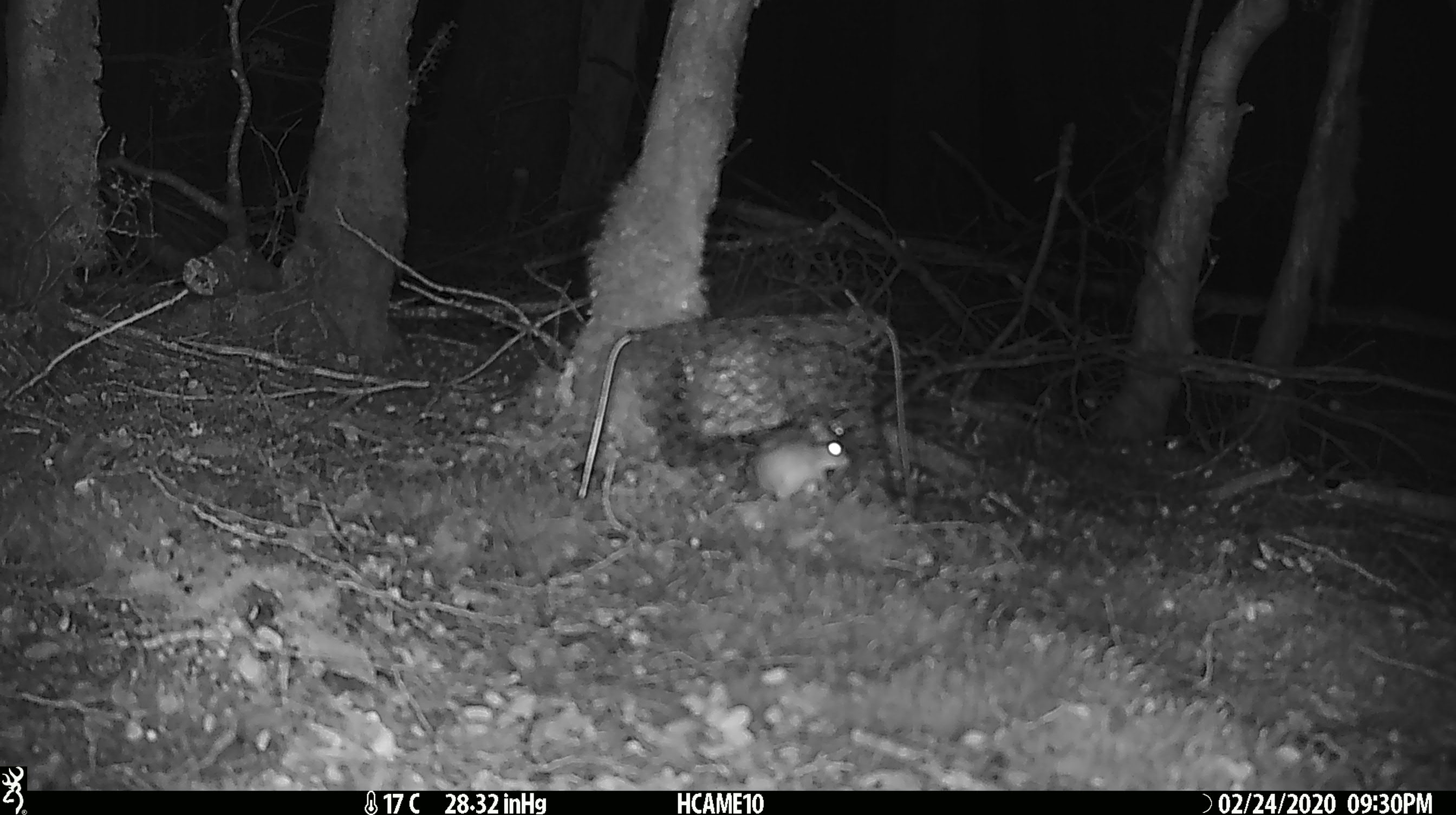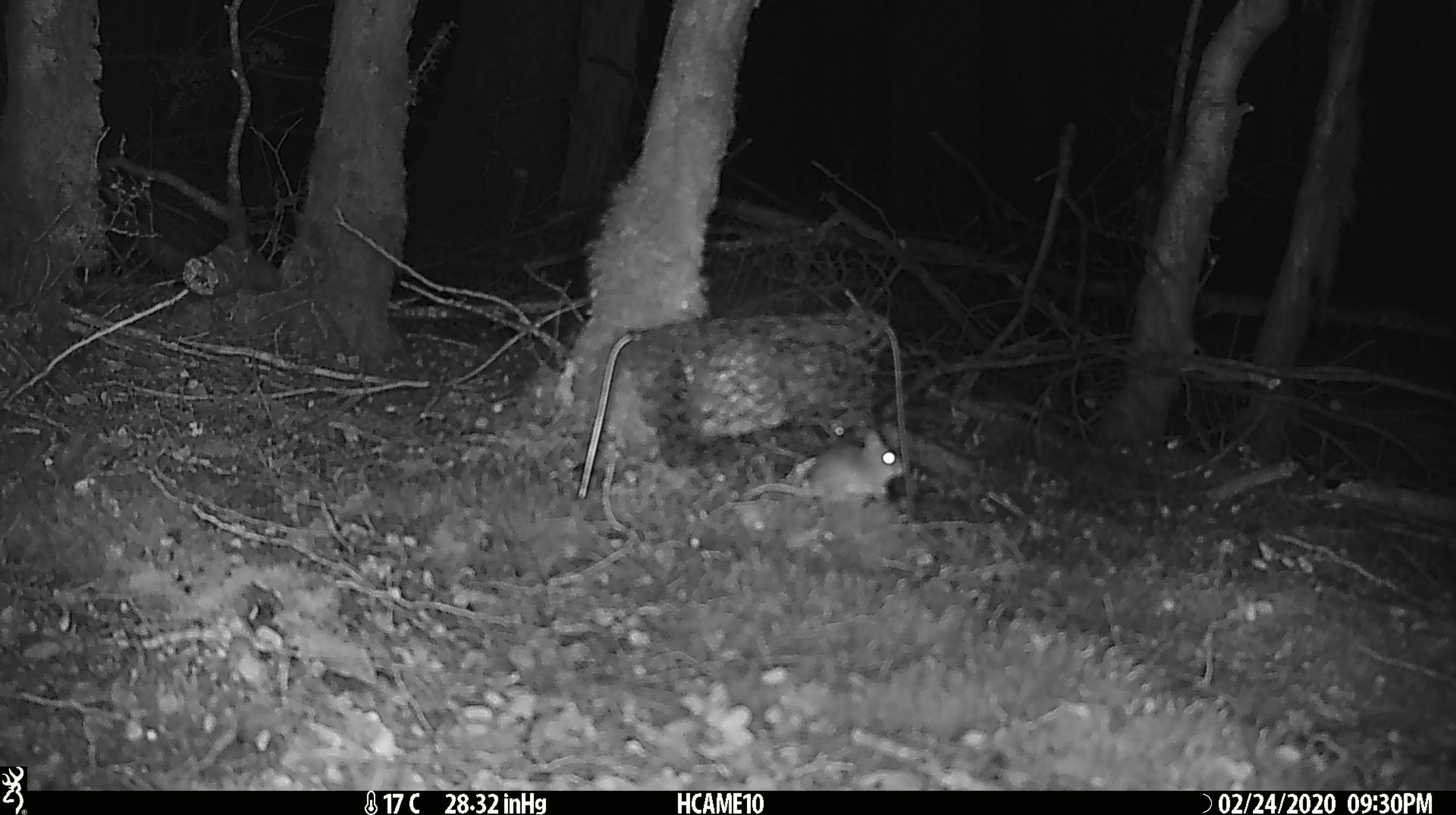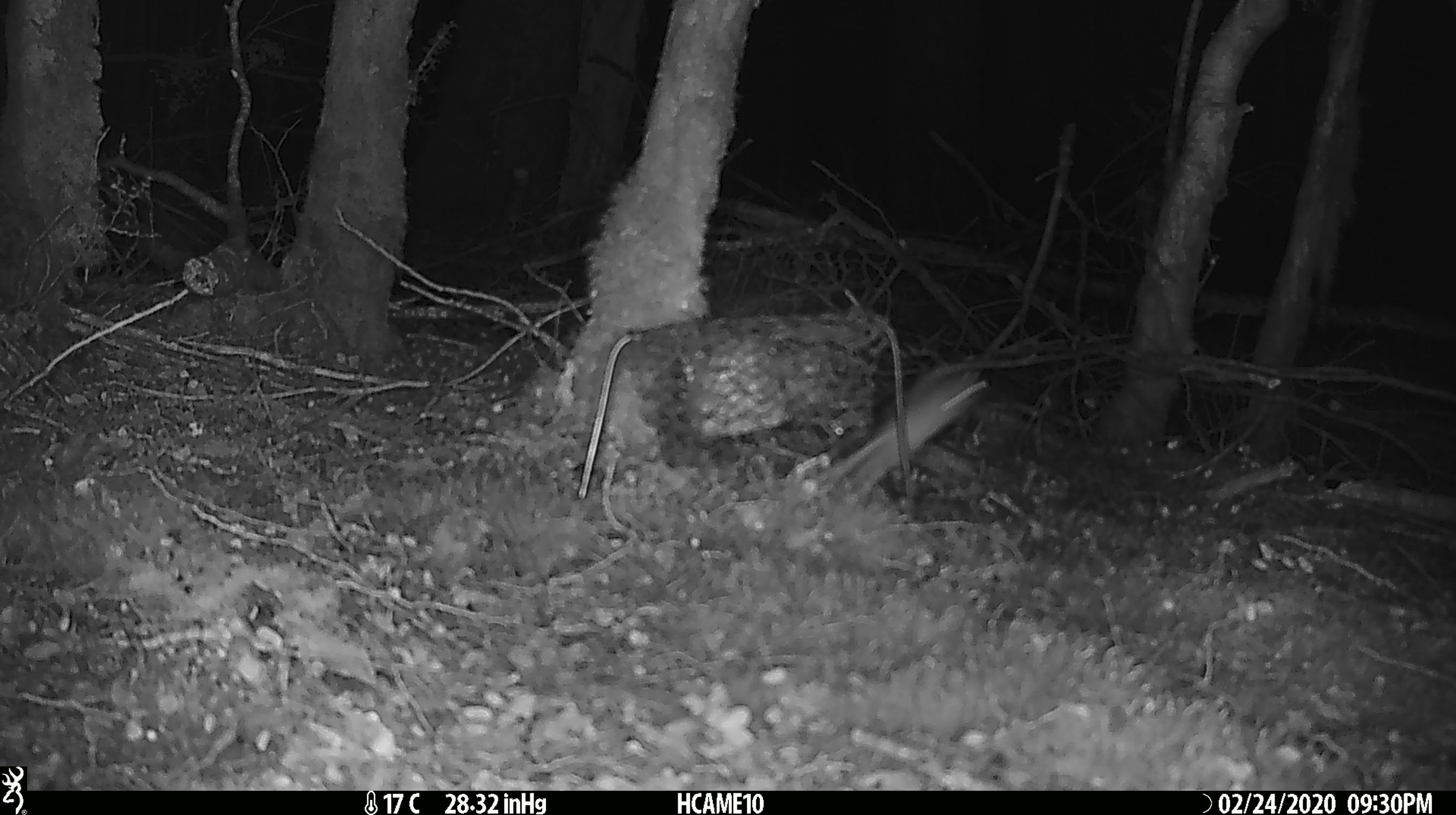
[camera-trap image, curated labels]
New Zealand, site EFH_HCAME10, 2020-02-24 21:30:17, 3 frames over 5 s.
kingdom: Animalia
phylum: Chordata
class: Mammalia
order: Rodentia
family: Muridae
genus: Mus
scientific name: Mus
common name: mouse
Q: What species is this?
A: Mouse (Mus).